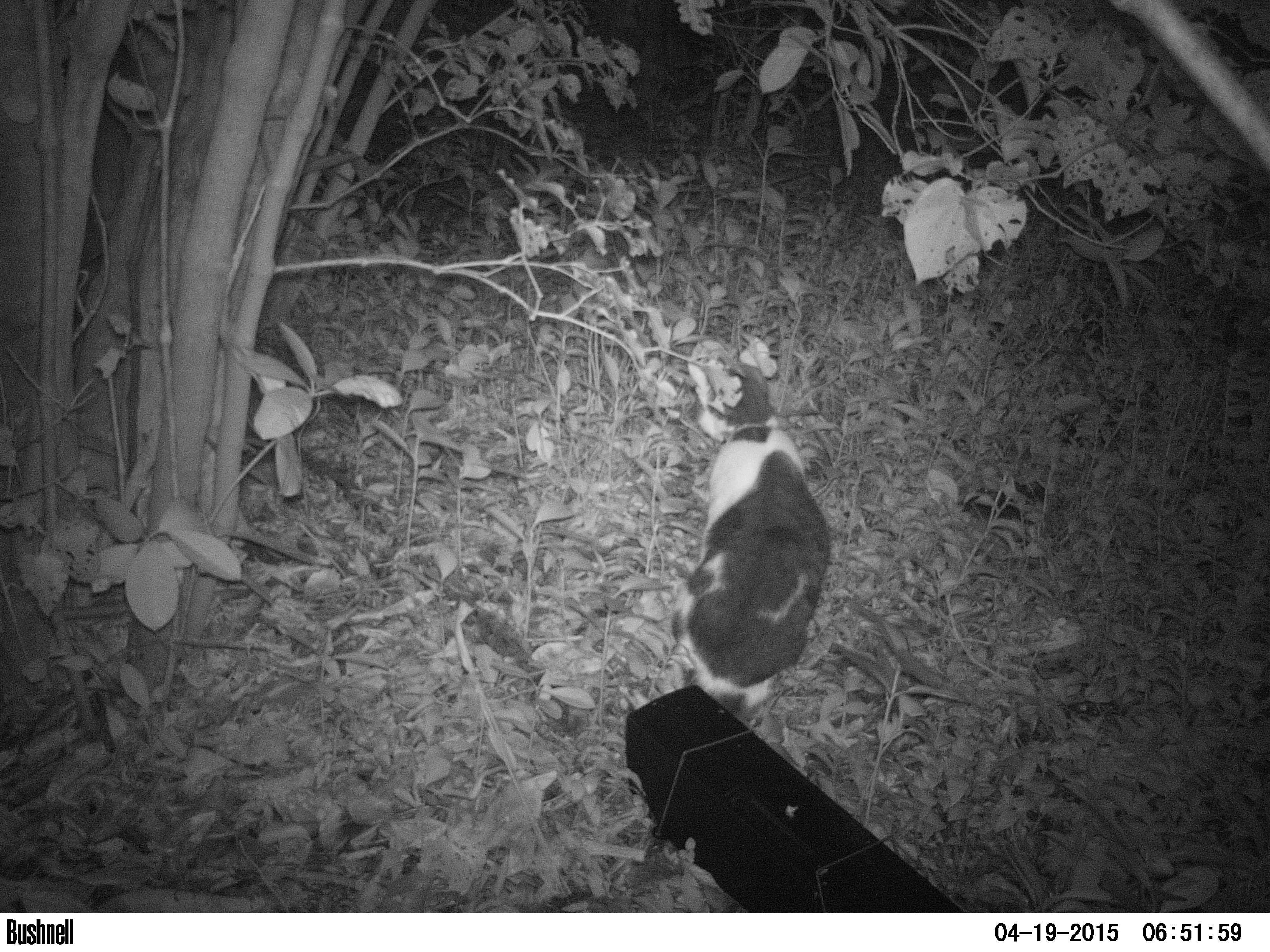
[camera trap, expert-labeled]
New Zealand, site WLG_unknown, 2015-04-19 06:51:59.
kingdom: Animalia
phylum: Chordata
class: Mammalia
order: Carnivora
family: Felidae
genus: Felis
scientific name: Felis catus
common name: domestic cat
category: cat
Cat (domestic cat) (Felis catus).